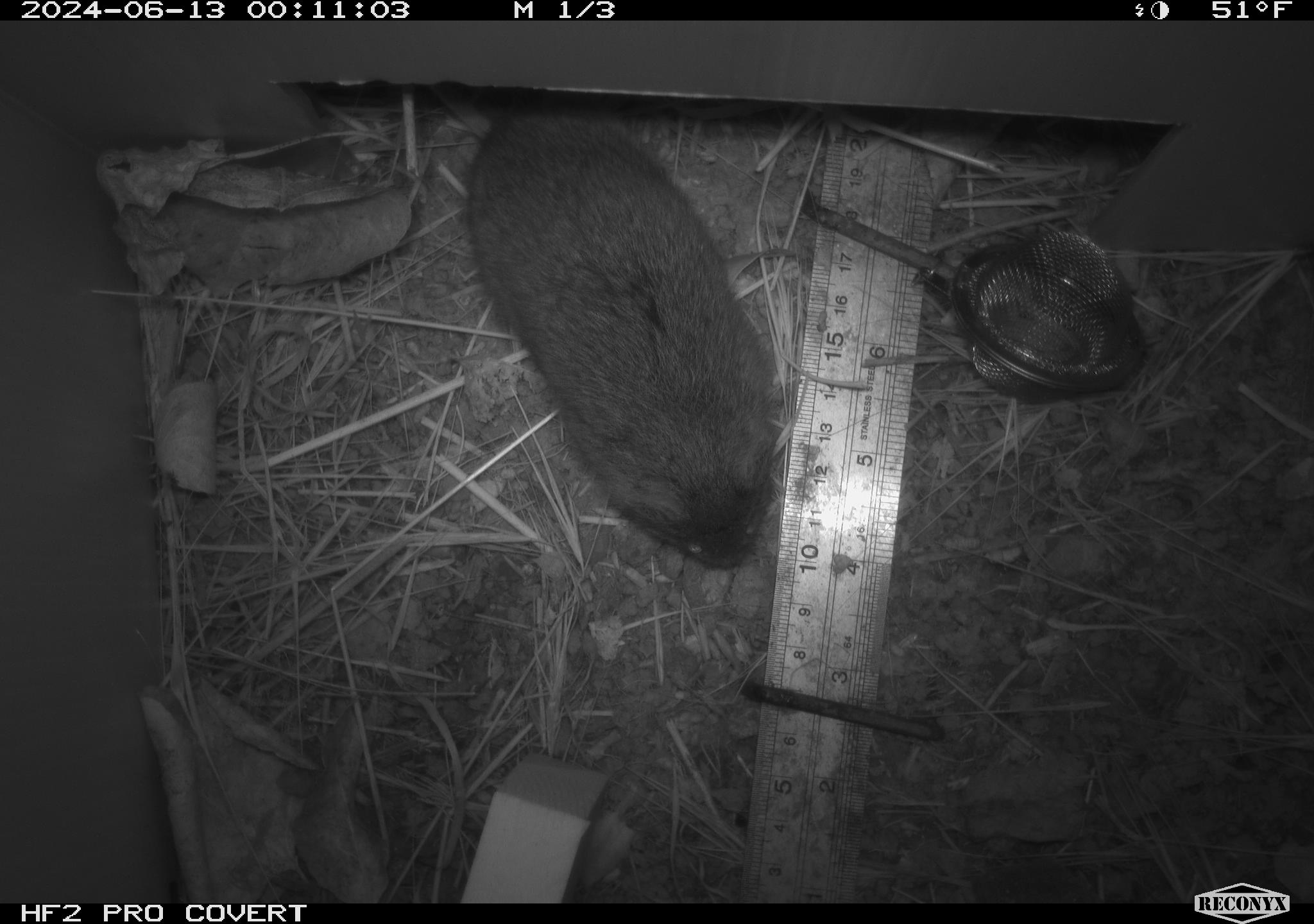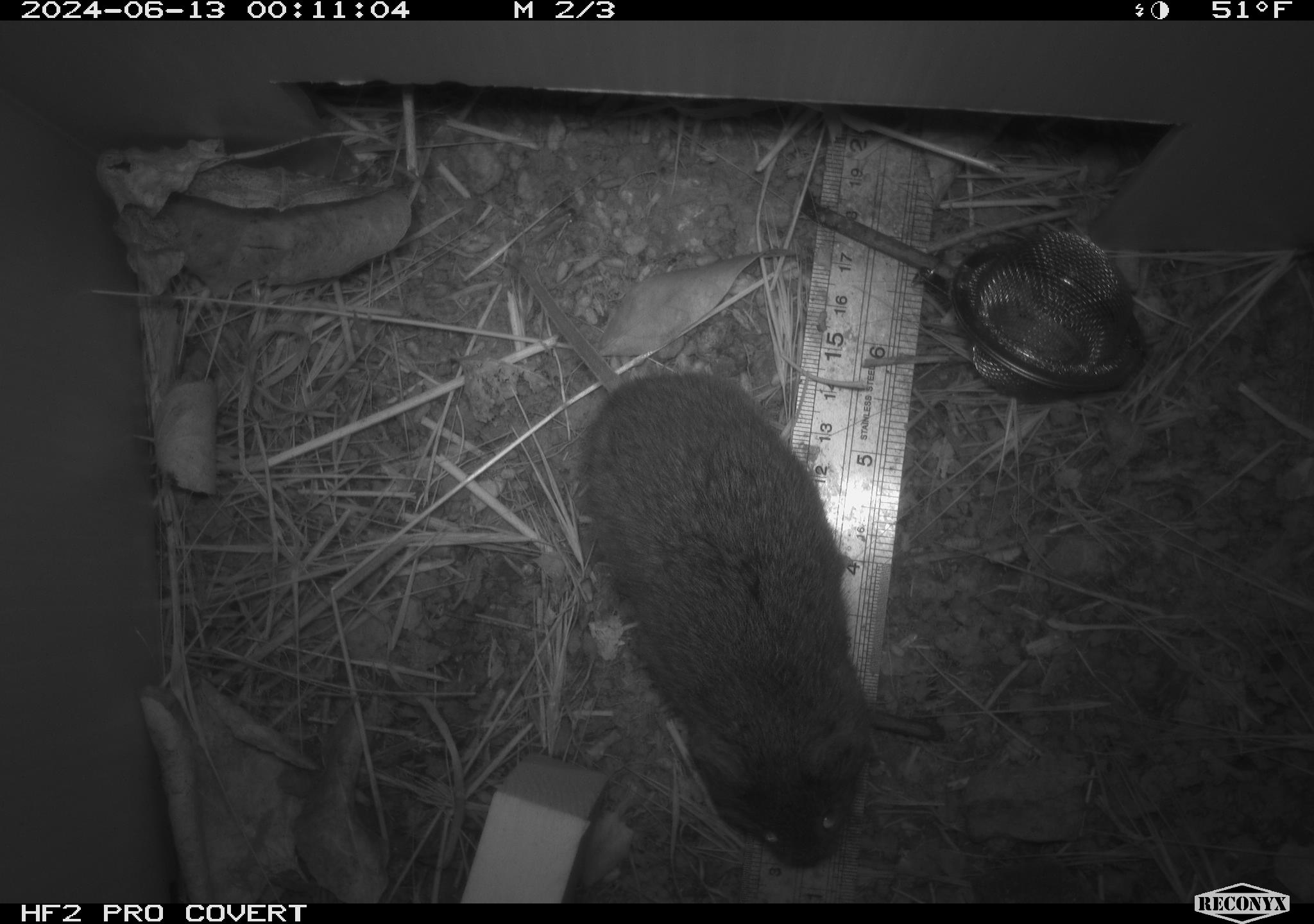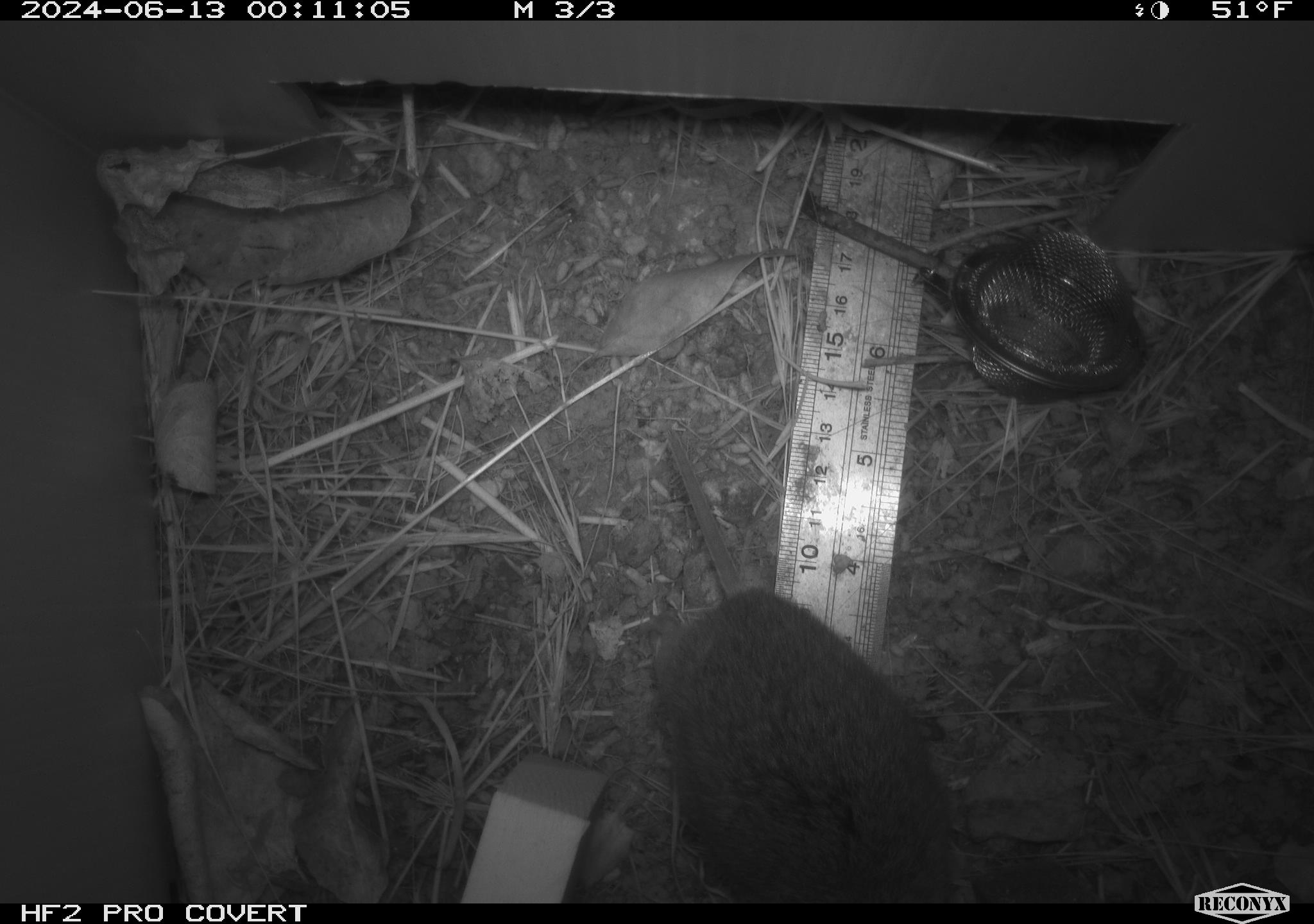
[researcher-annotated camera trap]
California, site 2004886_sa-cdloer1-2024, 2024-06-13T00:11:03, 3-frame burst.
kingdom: Animalia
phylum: Chordata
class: Mammalia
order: Rodentia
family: Cricetidae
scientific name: Arvicolinae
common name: voles, lemmings, and muskrats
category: arvicolinae subfamily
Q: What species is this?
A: Arvicolinae subfamily (voles, lemmings, and muskrats) (Arvicolinae).